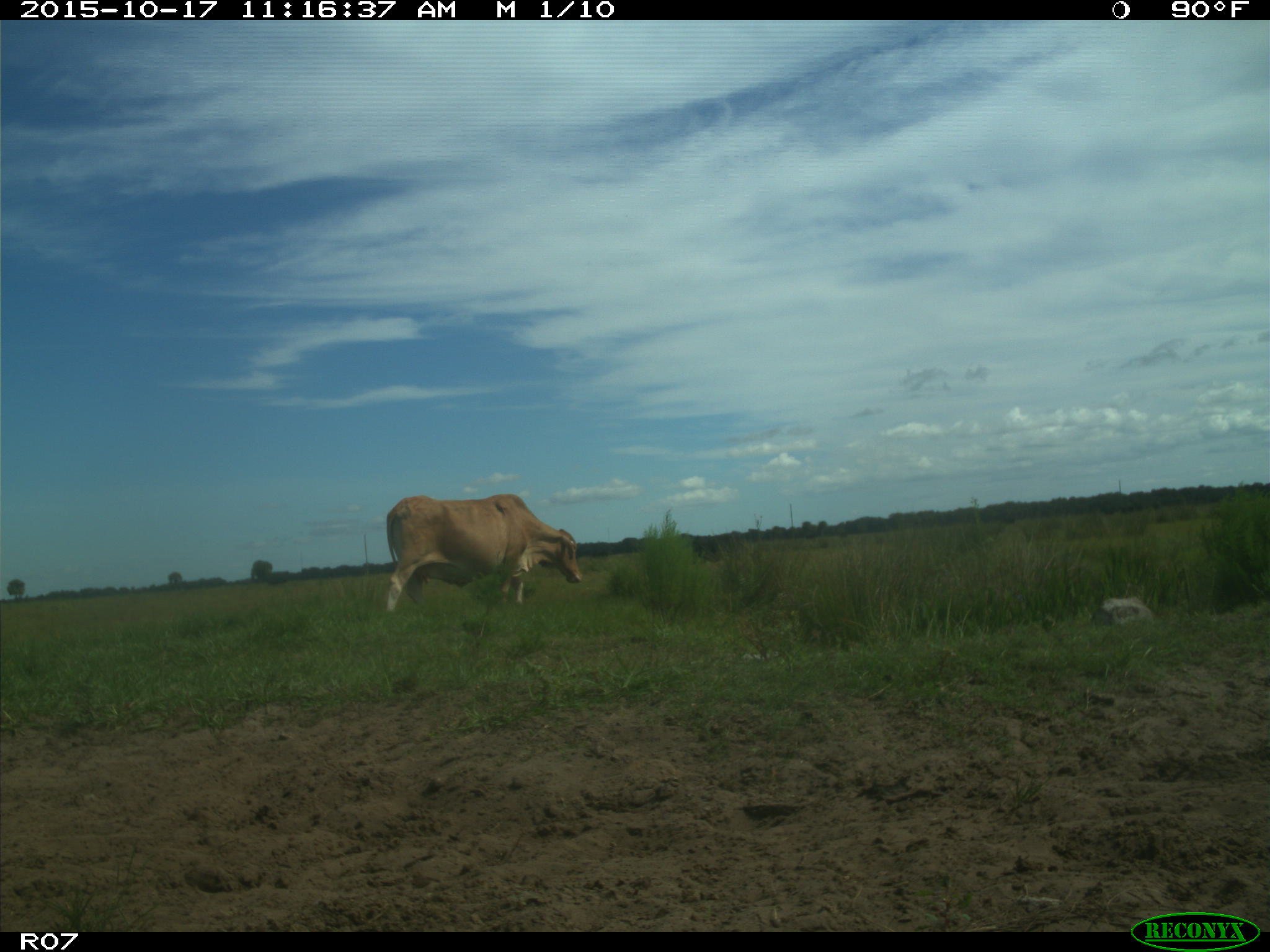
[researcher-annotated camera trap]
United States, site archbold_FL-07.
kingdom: Animalia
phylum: Chordata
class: Mammalia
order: Artiodactyla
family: Bovidae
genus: Bos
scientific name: Bos taurus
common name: domestic cow